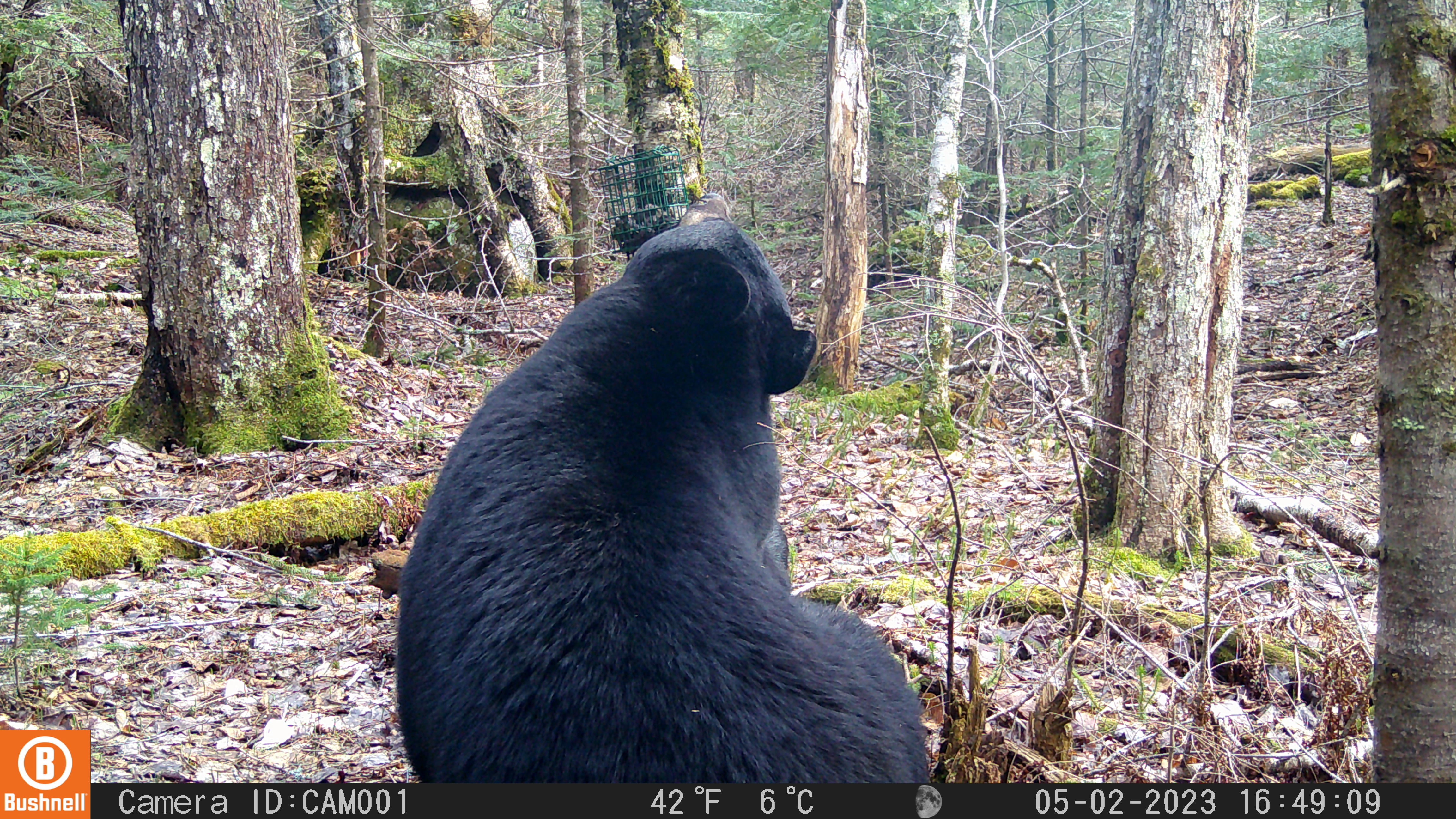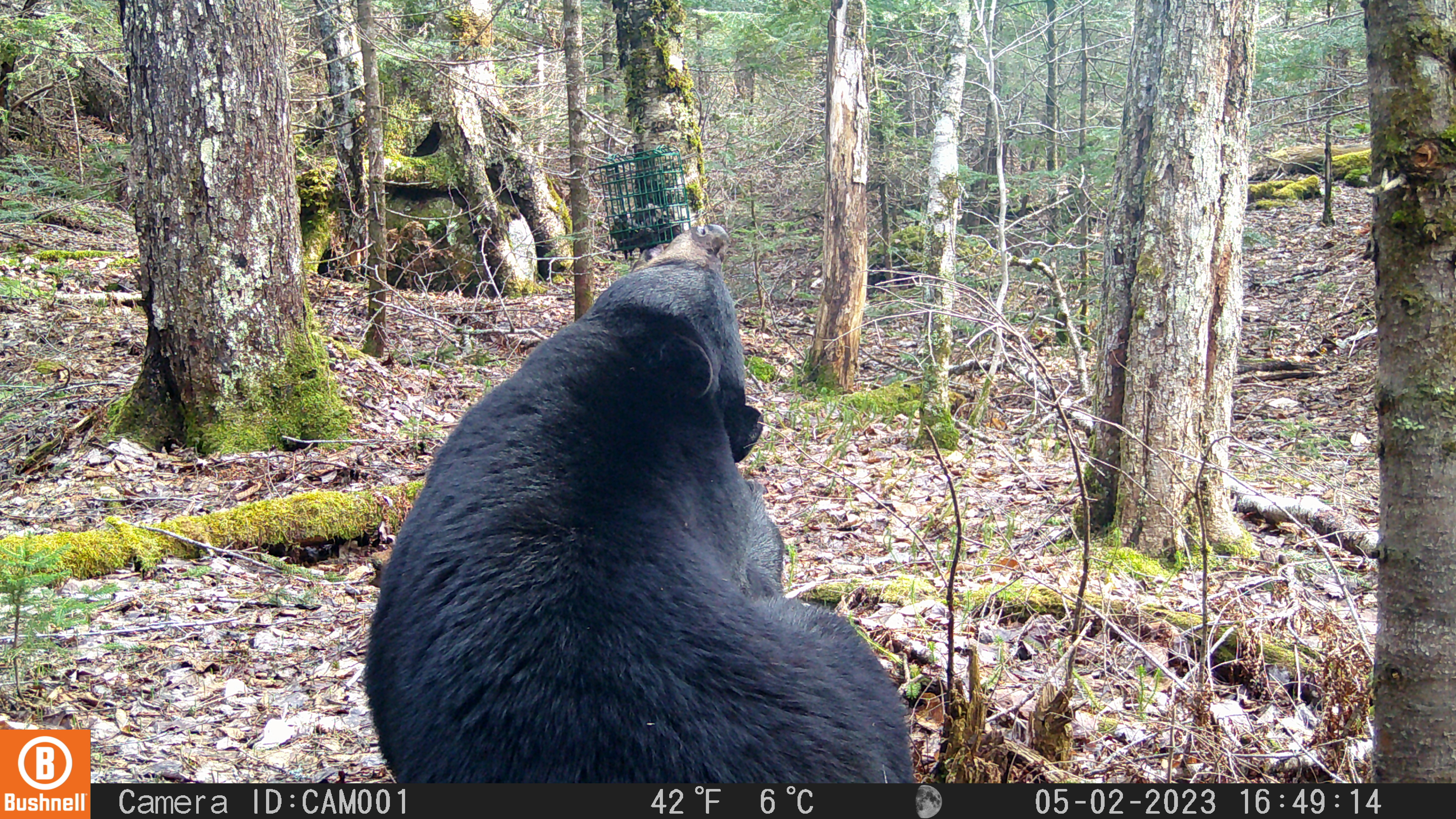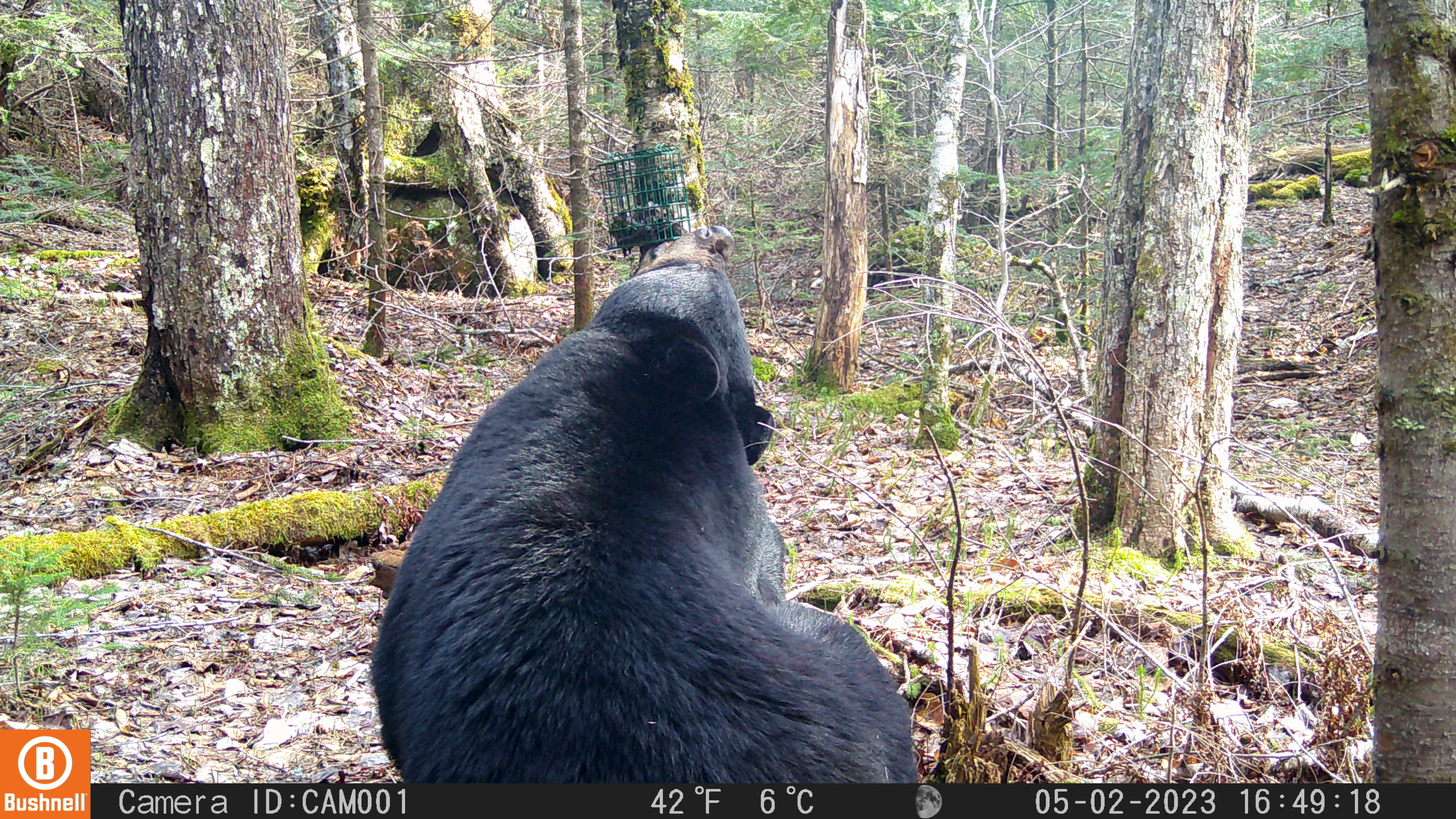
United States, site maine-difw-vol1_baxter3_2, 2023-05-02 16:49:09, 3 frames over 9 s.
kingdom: Animalia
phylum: Chordata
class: Mammalia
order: Carnivora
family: Ursidae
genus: Ursus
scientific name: Ursus americanus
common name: black bear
Black bear (Ursus americanus).